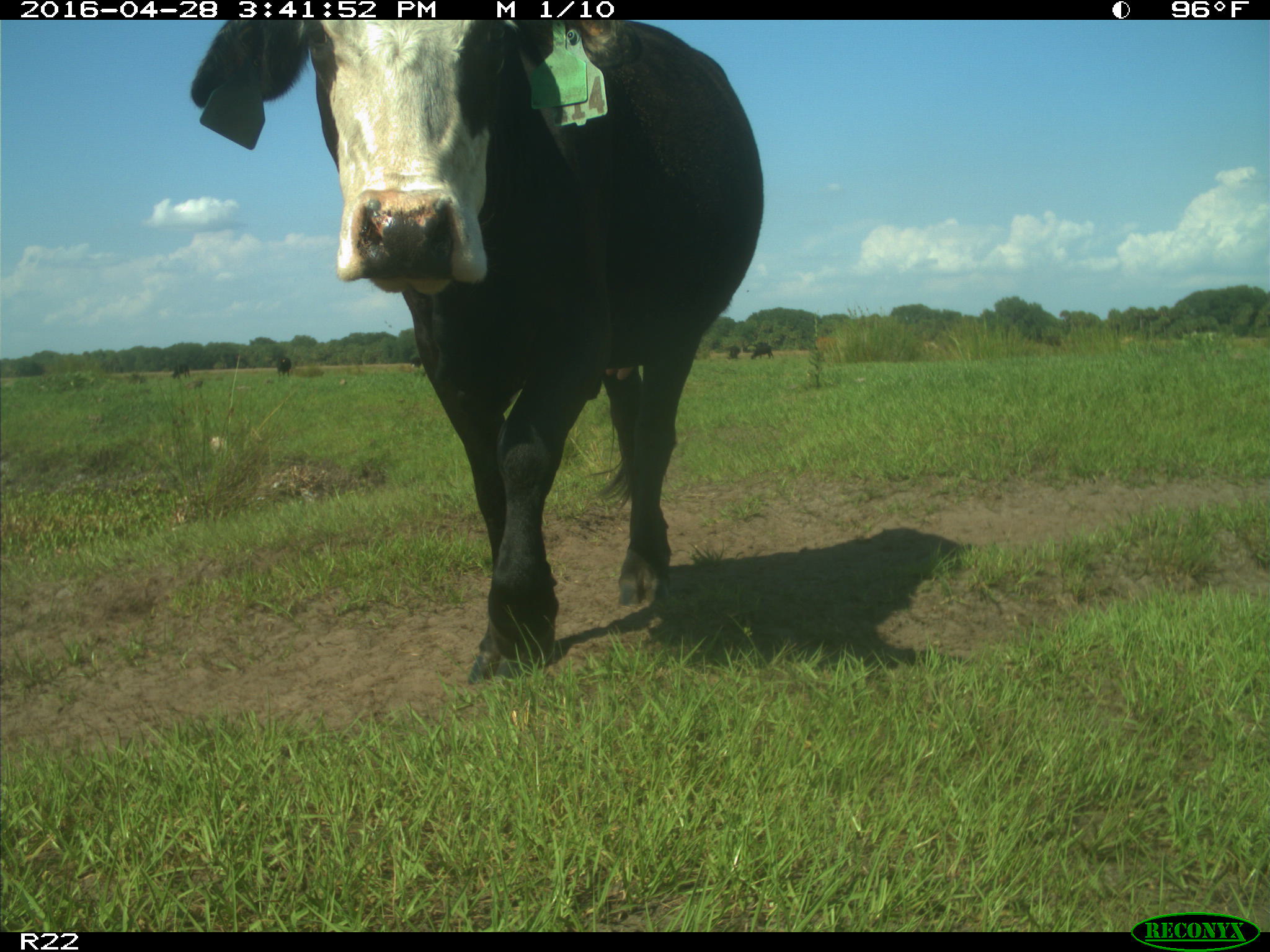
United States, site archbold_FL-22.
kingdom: Animalia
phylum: Chordata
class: Mammalia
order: Artiodactyla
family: Bovidae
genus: Bos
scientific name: Bos taurus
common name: domestic cow